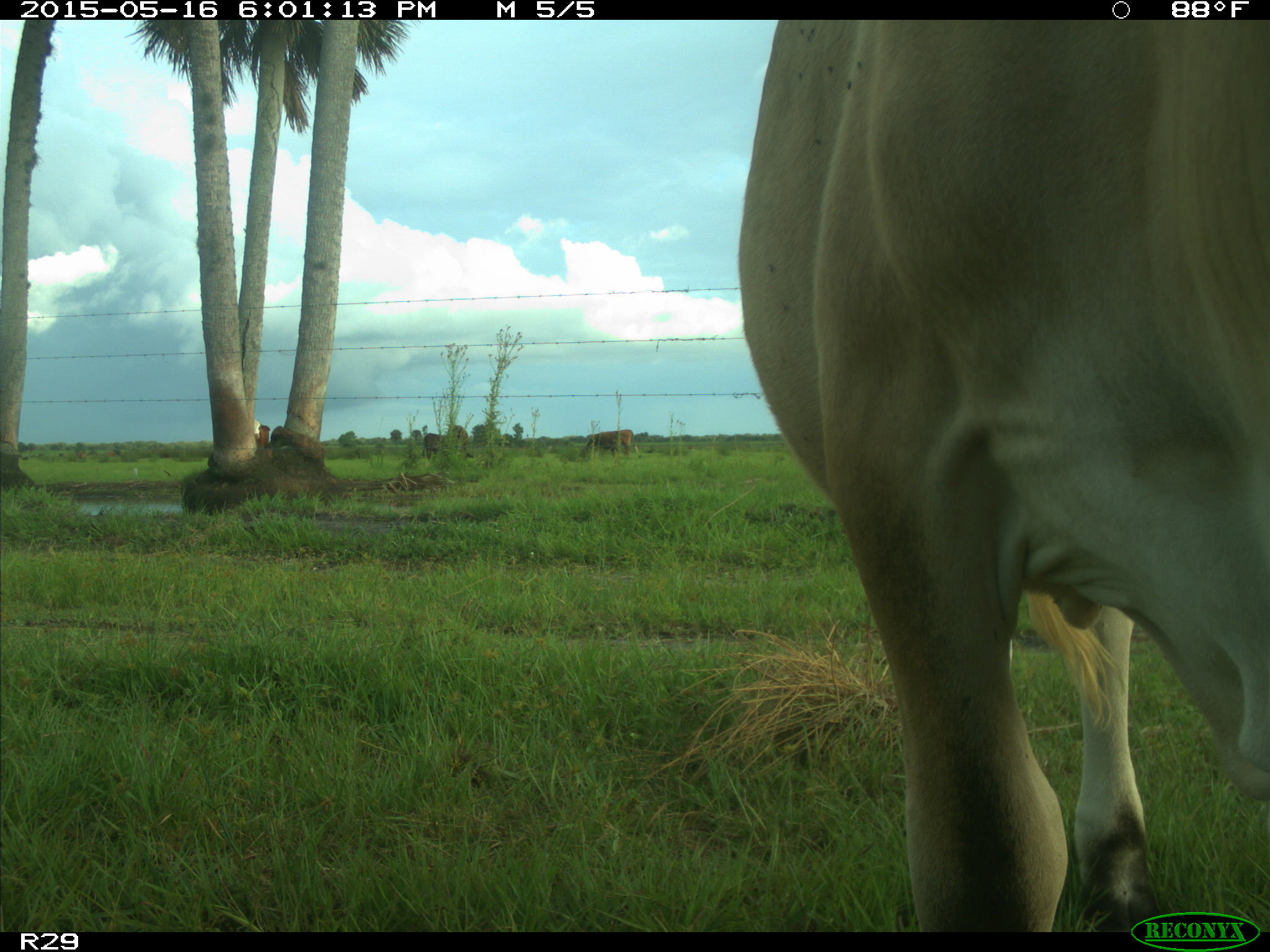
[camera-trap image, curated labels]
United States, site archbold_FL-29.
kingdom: Animalia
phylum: Chordata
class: Mammalia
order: Artiodactyla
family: Bovidae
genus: Bos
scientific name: Bos taurus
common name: domestic cow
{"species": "Bos taurus (domestic cow)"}